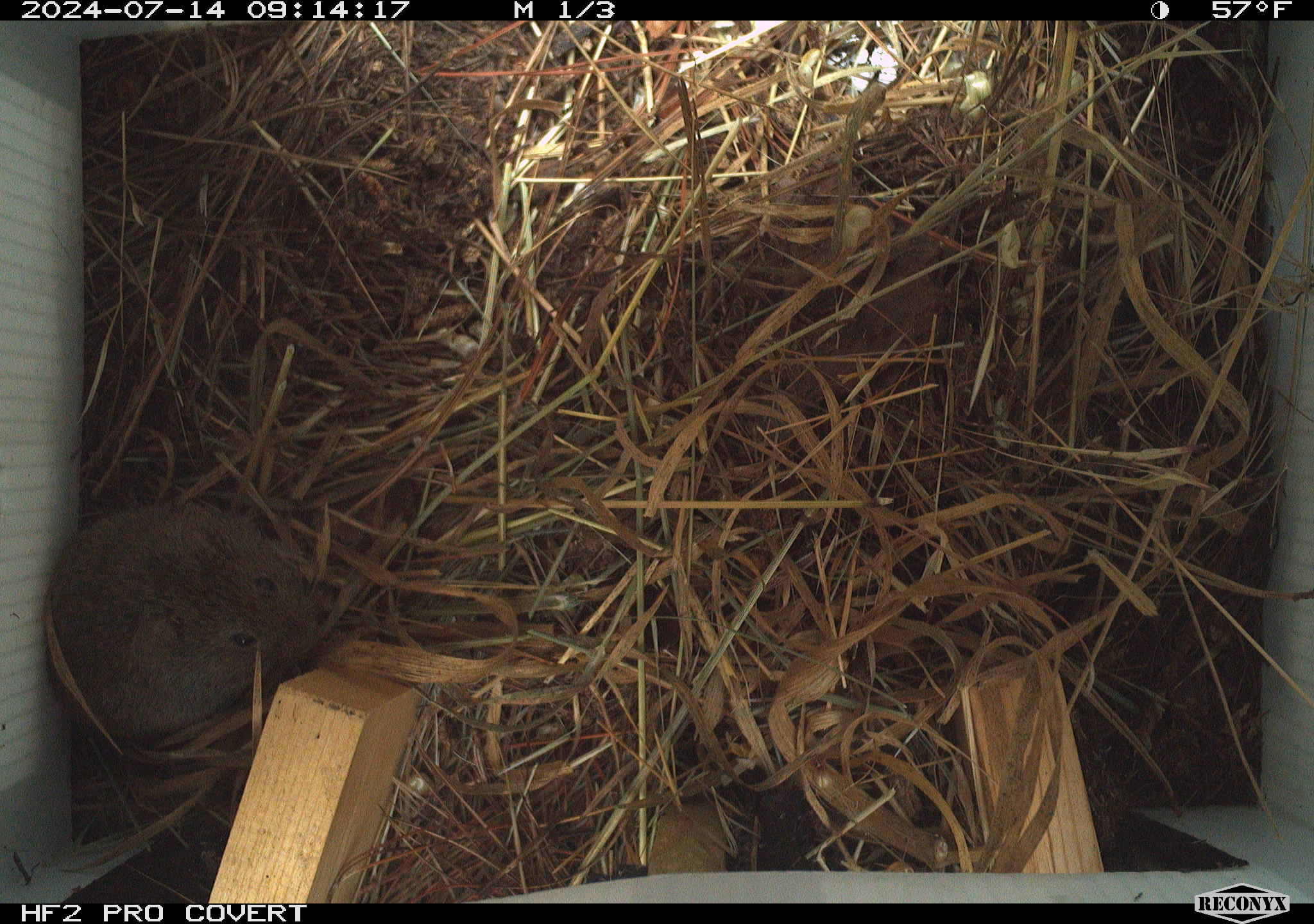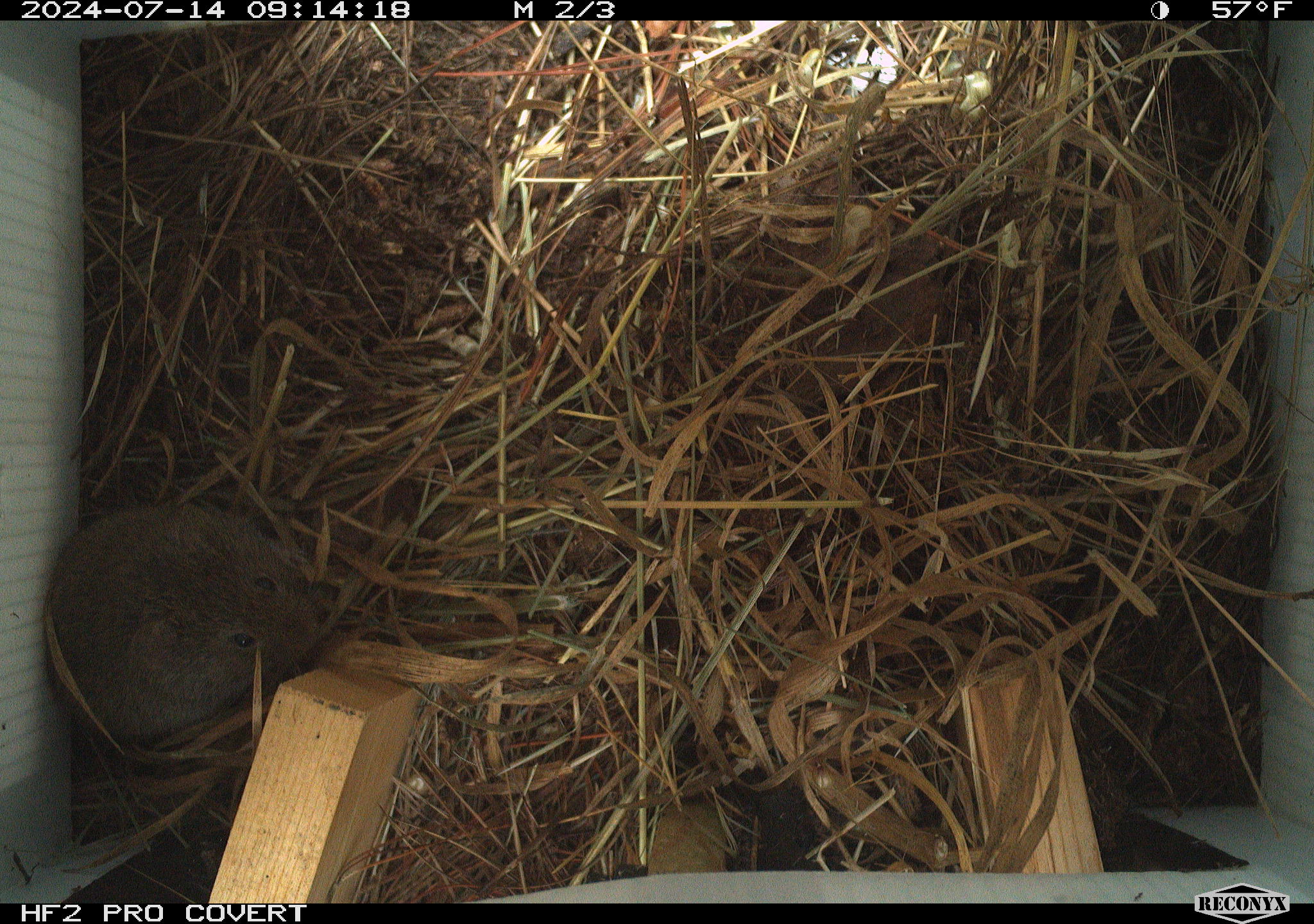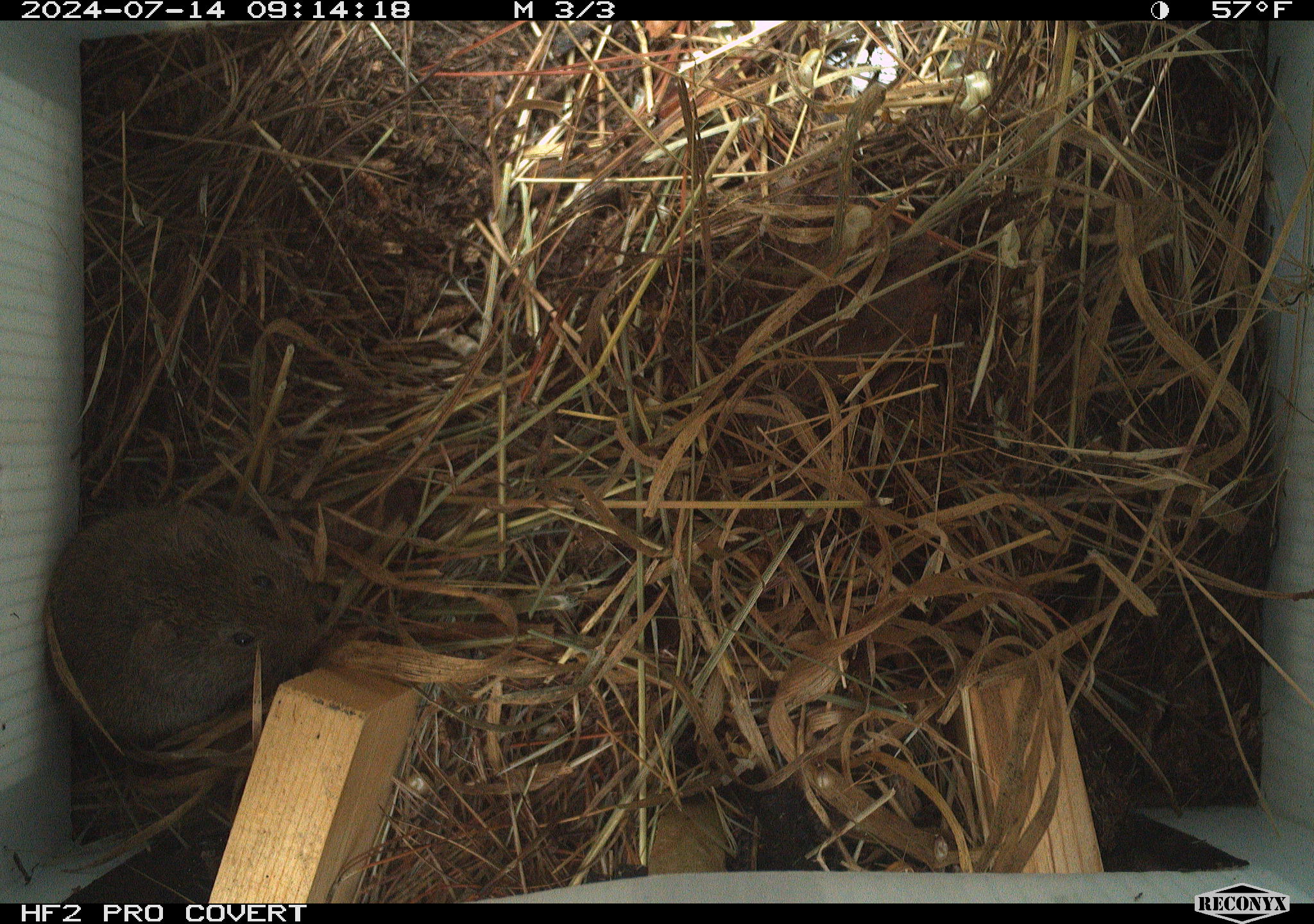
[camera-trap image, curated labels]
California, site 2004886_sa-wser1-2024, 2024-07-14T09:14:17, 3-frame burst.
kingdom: Animalia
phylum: Chordata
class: Mammalia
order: Rodentia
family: Cricetidae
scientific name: Arvicolinae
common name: voles, lemmings, and muskrats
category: arvicolinae subfamily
Arvicolinae subfamily (voles, lemmings, and muskrats) (Arvicolinae).